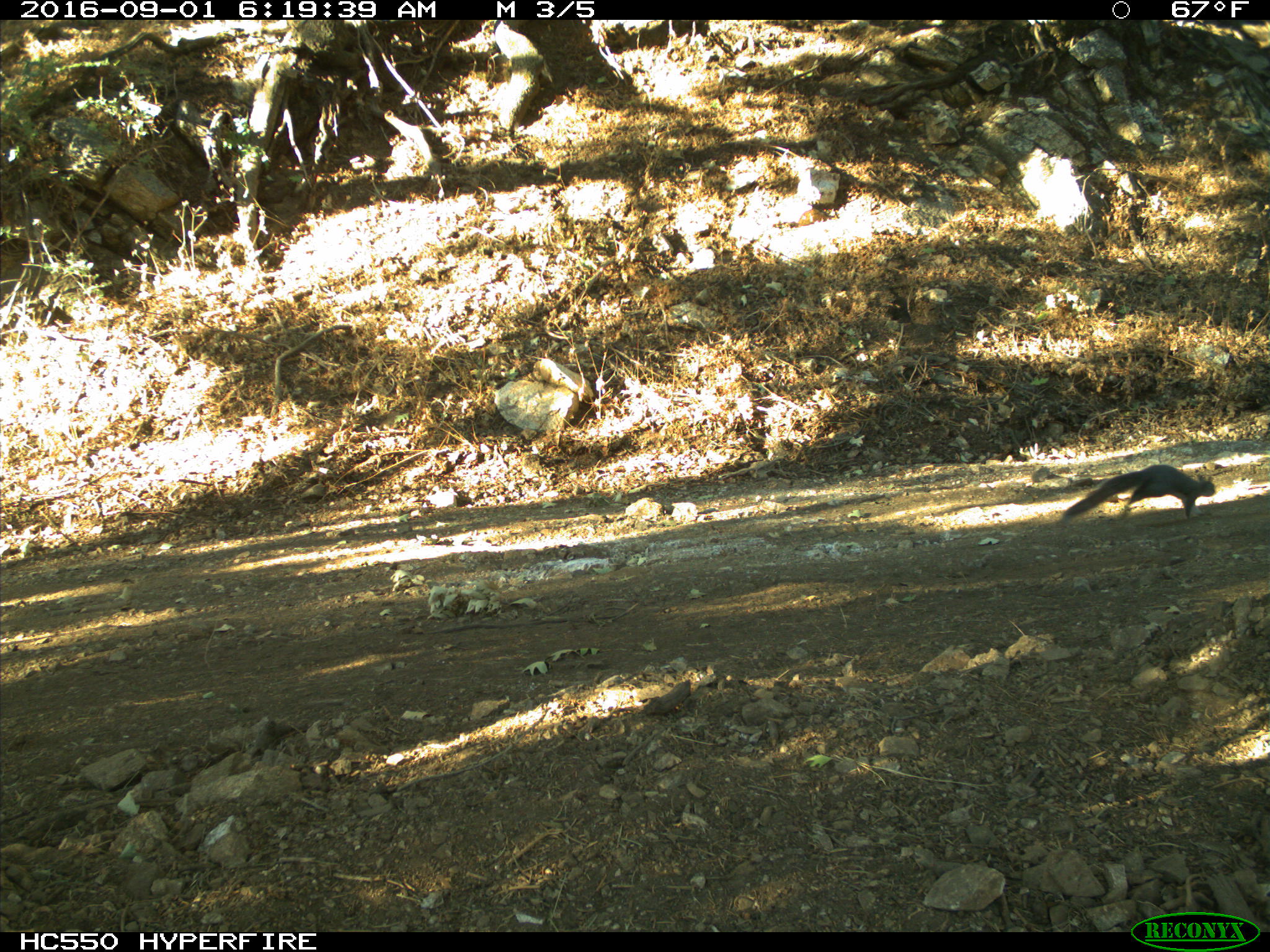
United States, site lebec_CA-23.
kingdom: Animalia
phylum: Chordata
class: Mammalia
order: Rodentia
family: Sciuridae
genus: Sciurus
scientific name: Sciurus carolinensis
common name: eastern gray squirrel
Sciurus carolinensis (eastern gray squirrel).